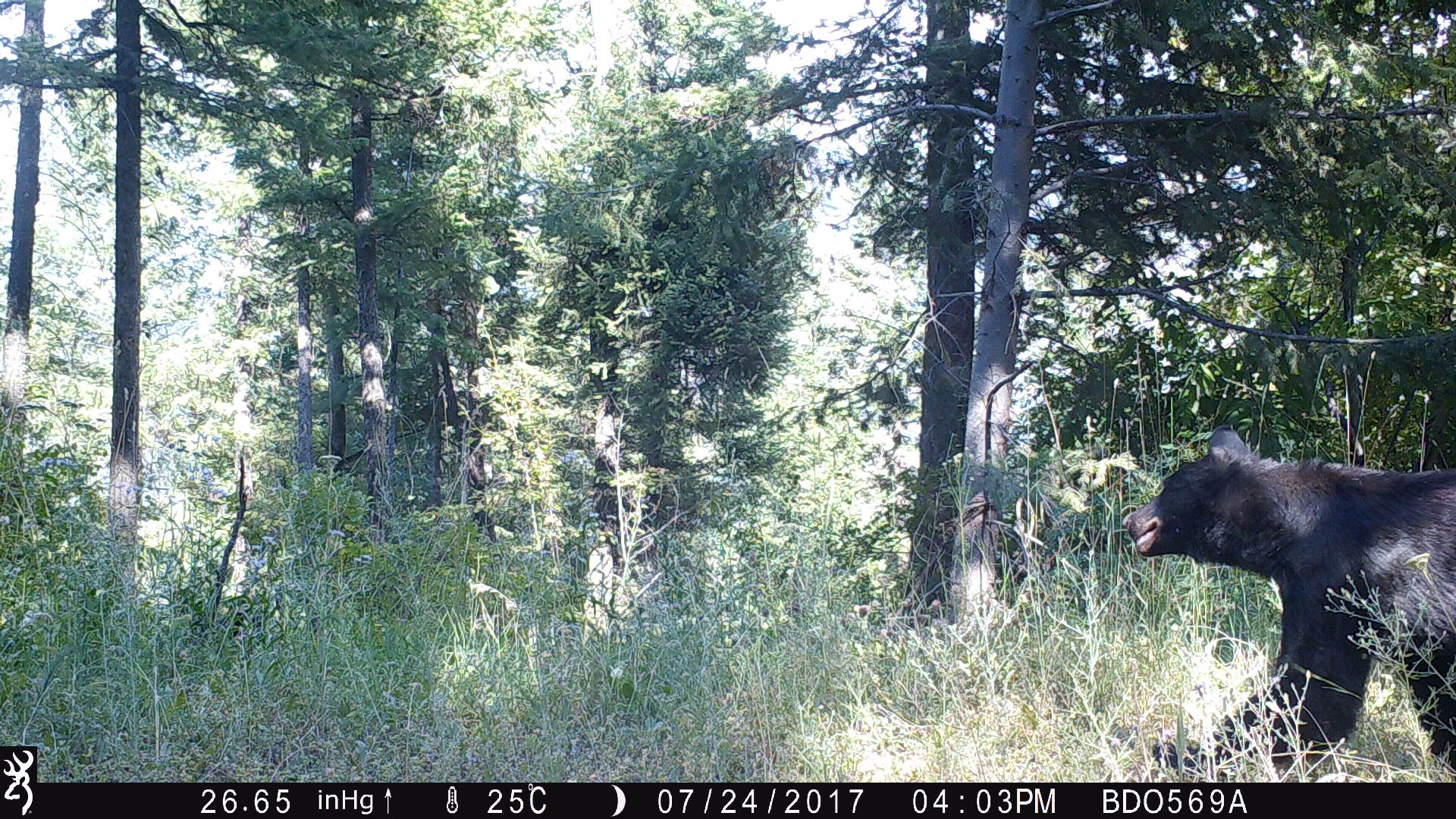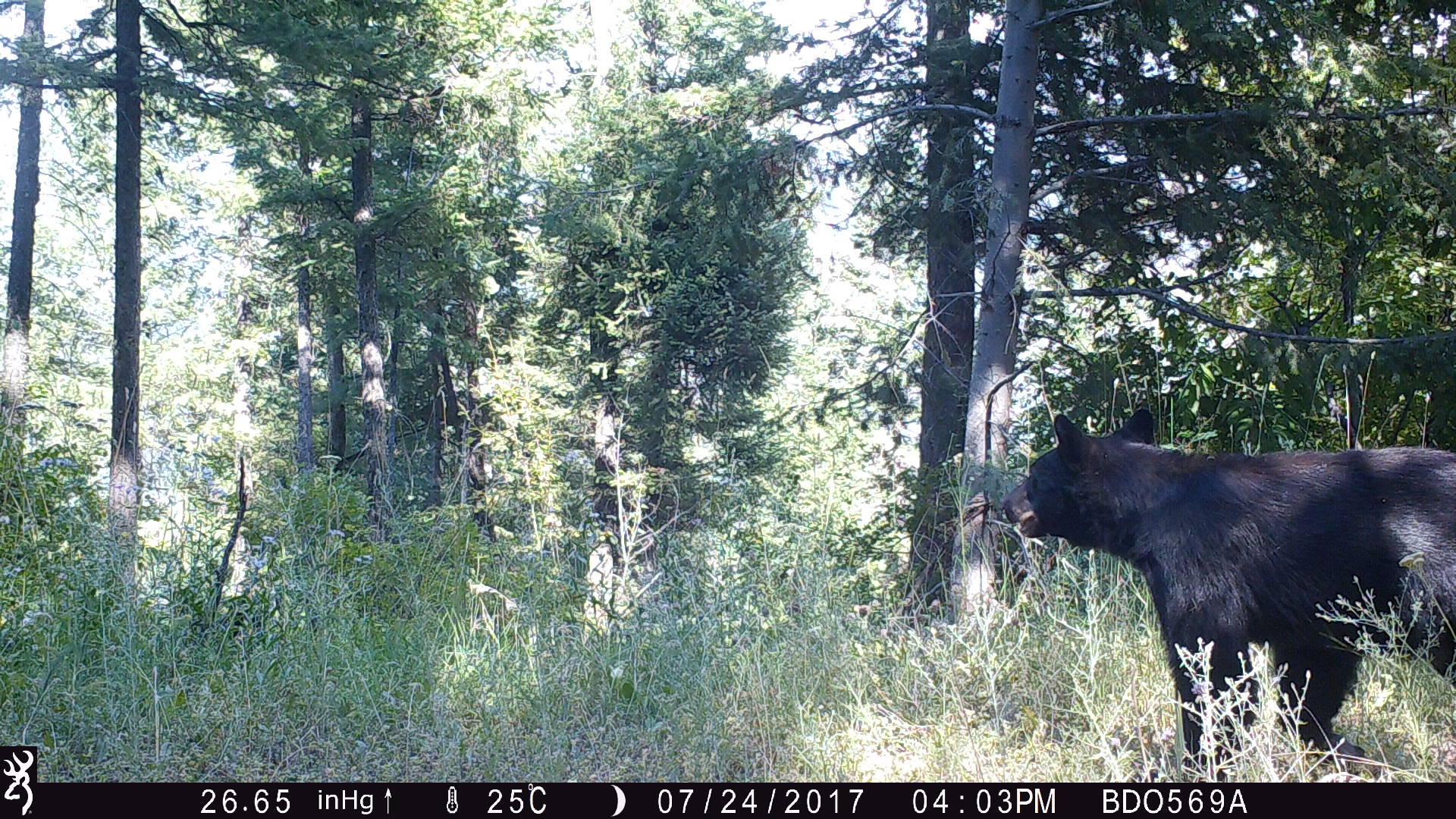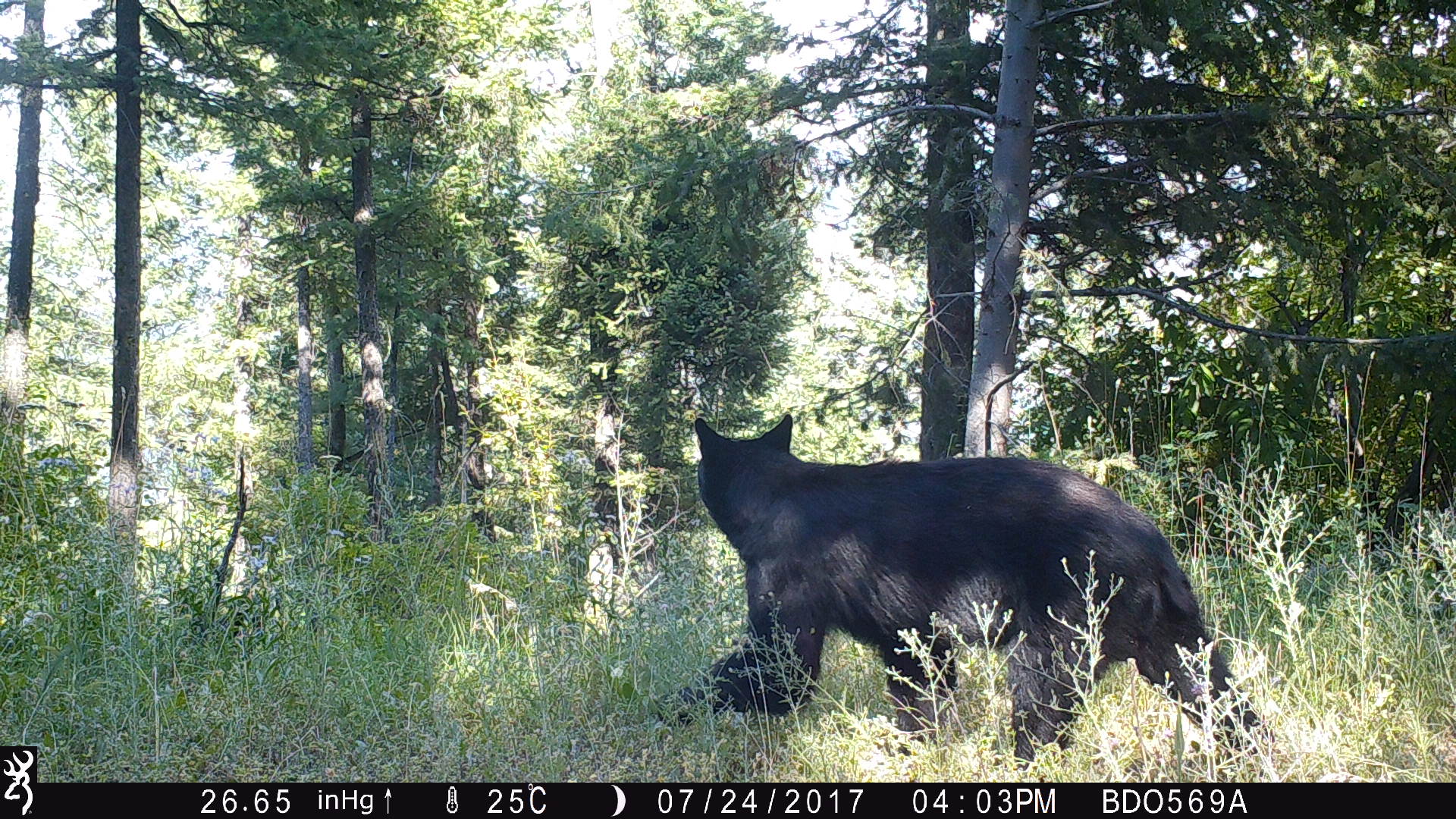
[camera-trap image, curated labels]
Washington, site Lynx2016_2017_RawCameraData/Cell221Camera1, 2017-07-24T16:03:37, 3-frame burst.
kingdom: Animalia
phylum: Chordata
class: Mammalia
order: Carnivora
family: Ursidae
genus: Ursus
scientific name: Ursus americanus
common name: american black bear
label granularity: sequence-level